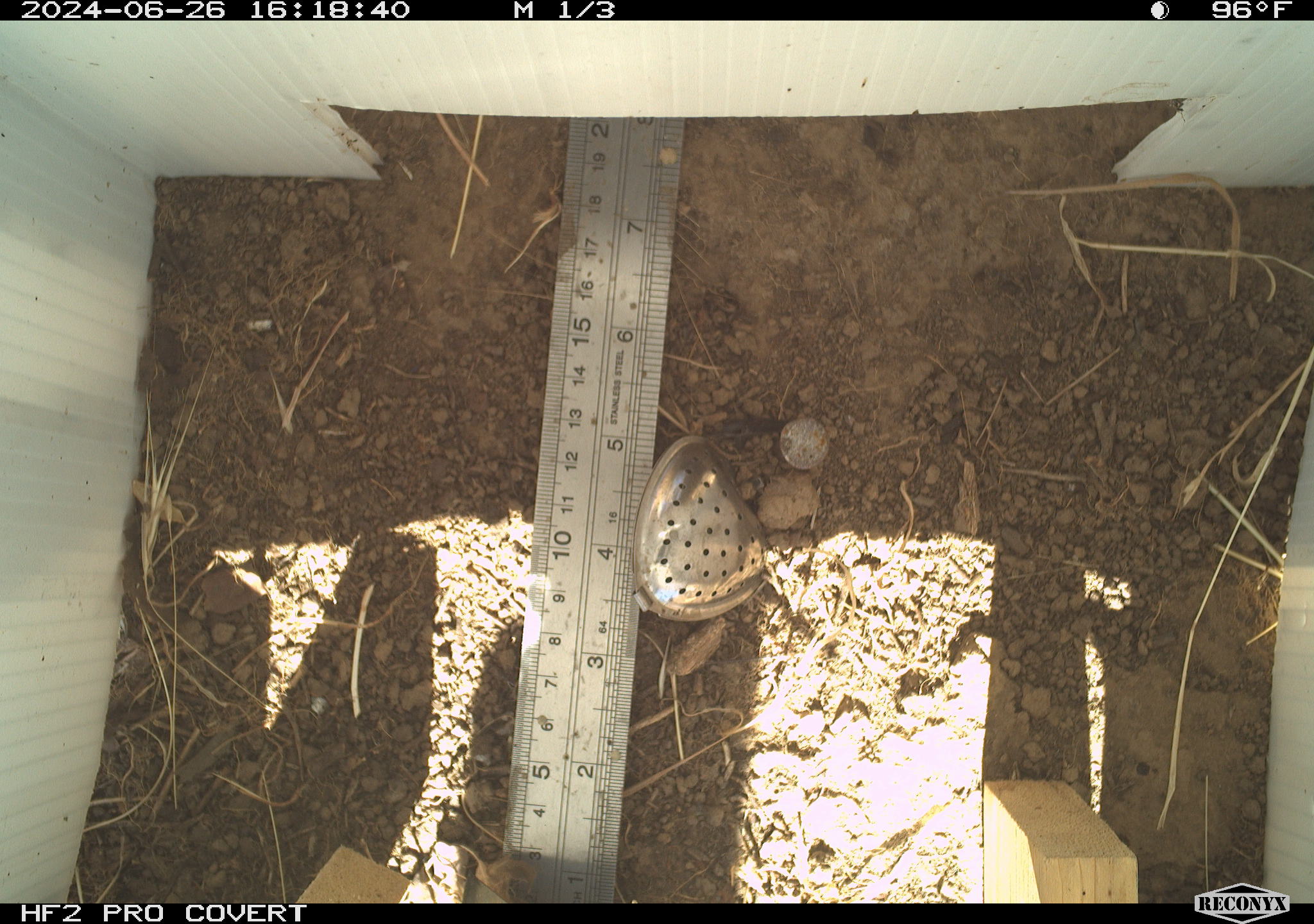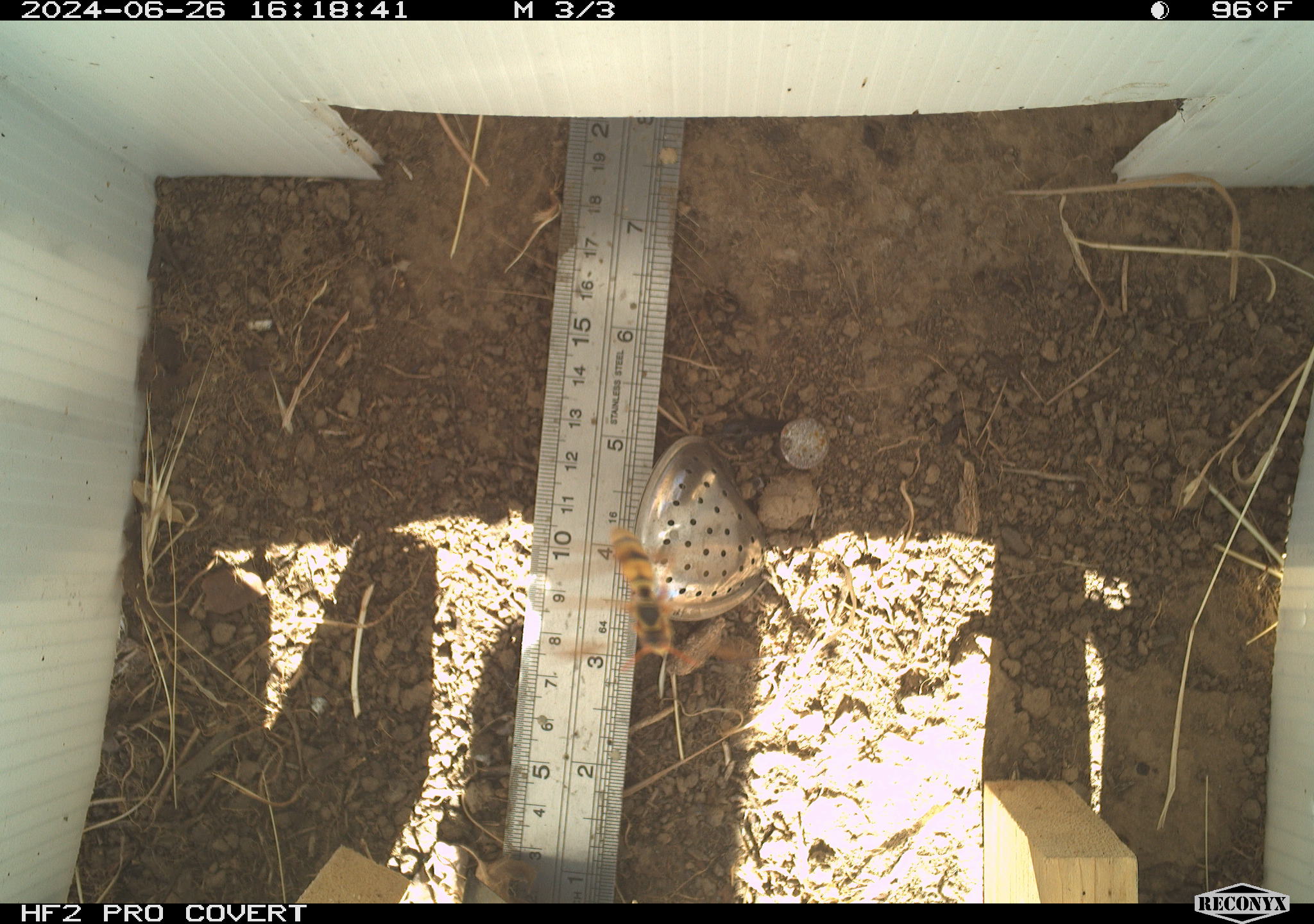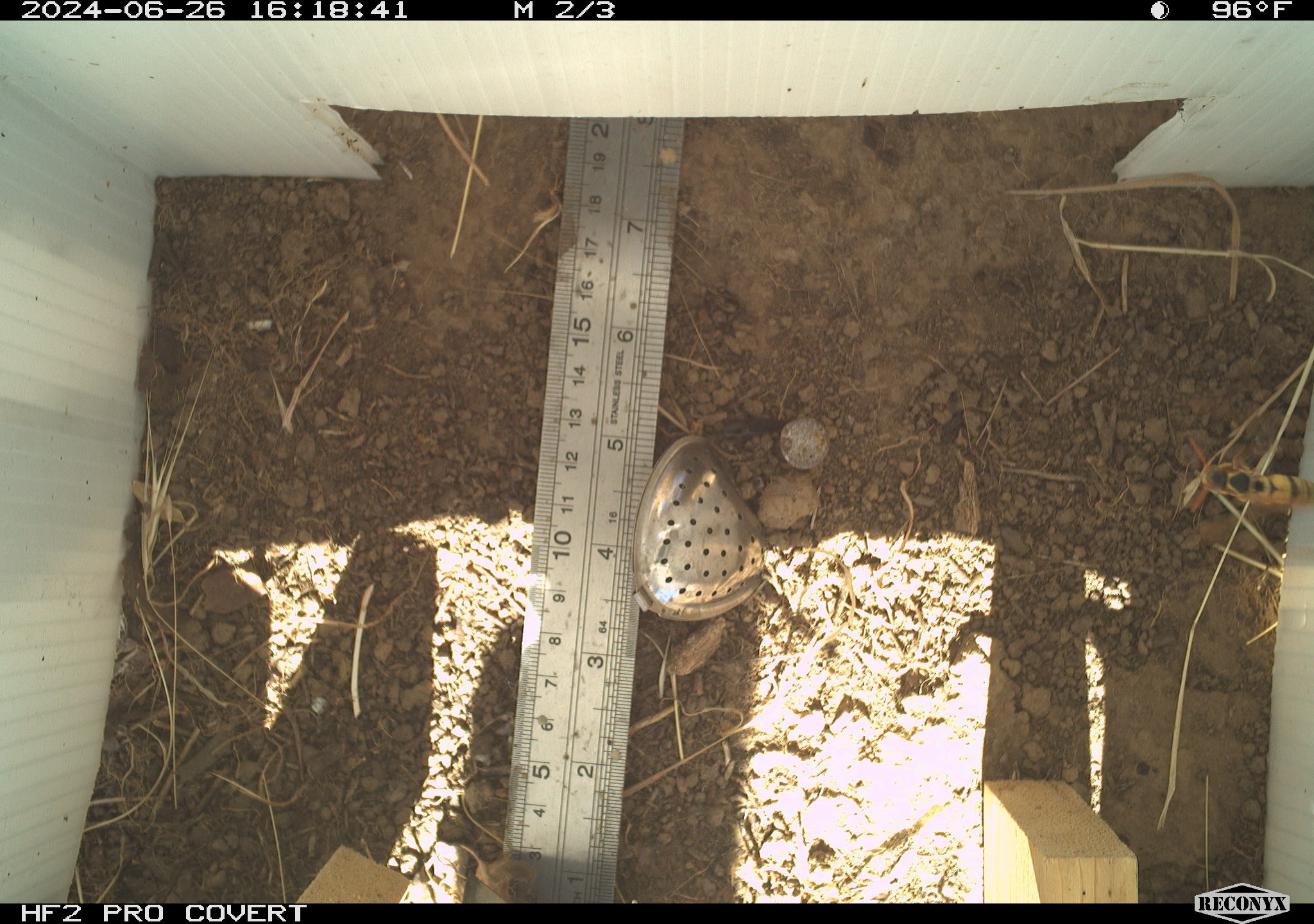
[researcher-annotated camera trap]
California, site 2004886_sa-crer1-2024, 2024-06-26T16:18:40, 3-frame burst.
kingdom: Animalia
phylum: Arthropoda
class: Insecta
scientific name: Insecta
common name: insect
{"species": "insect (Insecta)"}